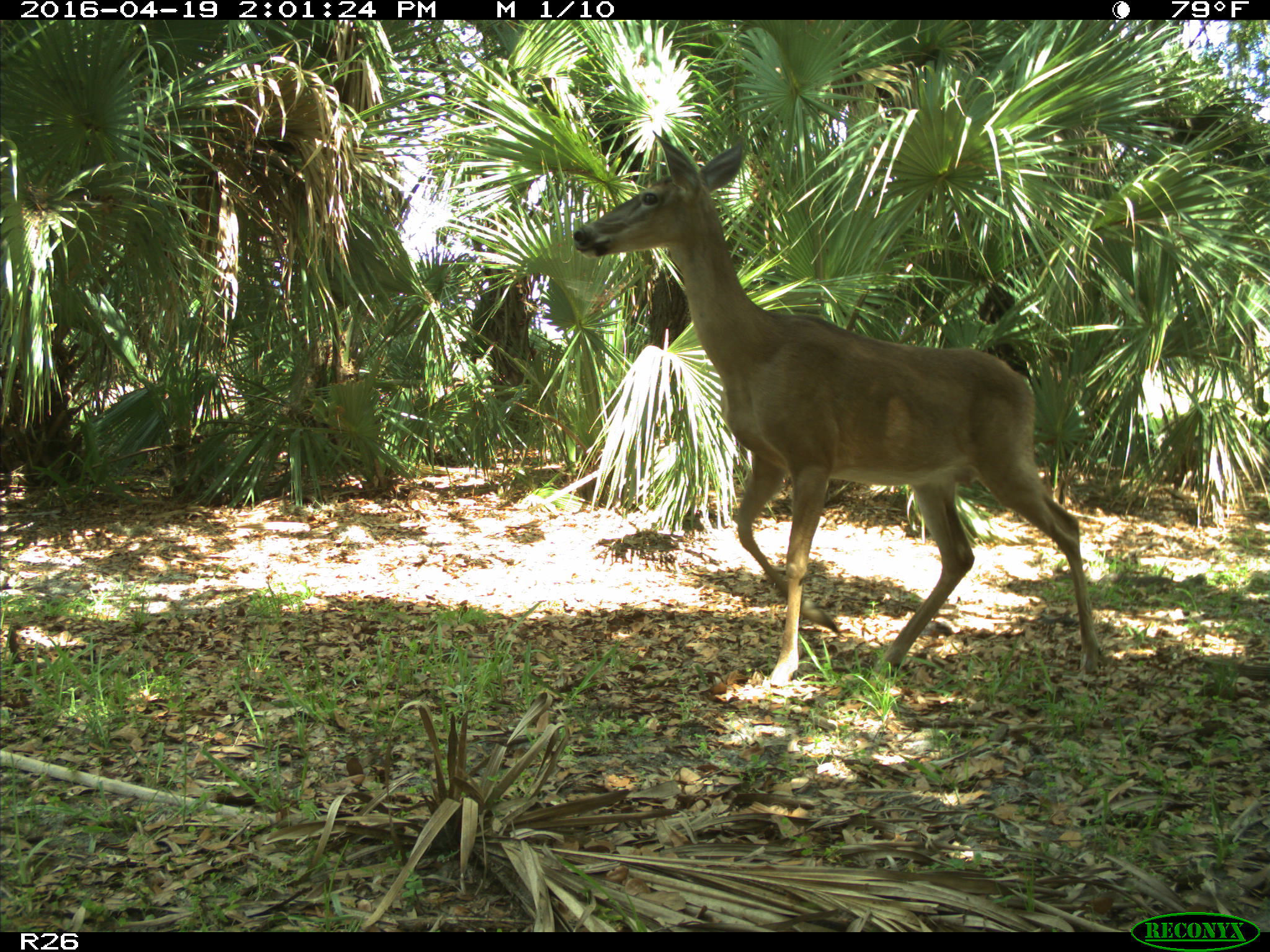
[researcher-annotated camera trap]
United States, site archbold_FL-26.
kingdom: Animalia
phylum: Chordata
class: Mammalia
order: Artiodactyla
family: Cervidae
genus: Odocoileus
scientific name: Odocoileus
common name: deer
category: unidentified deer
Unidentified deer (deer) (Odocoileus).